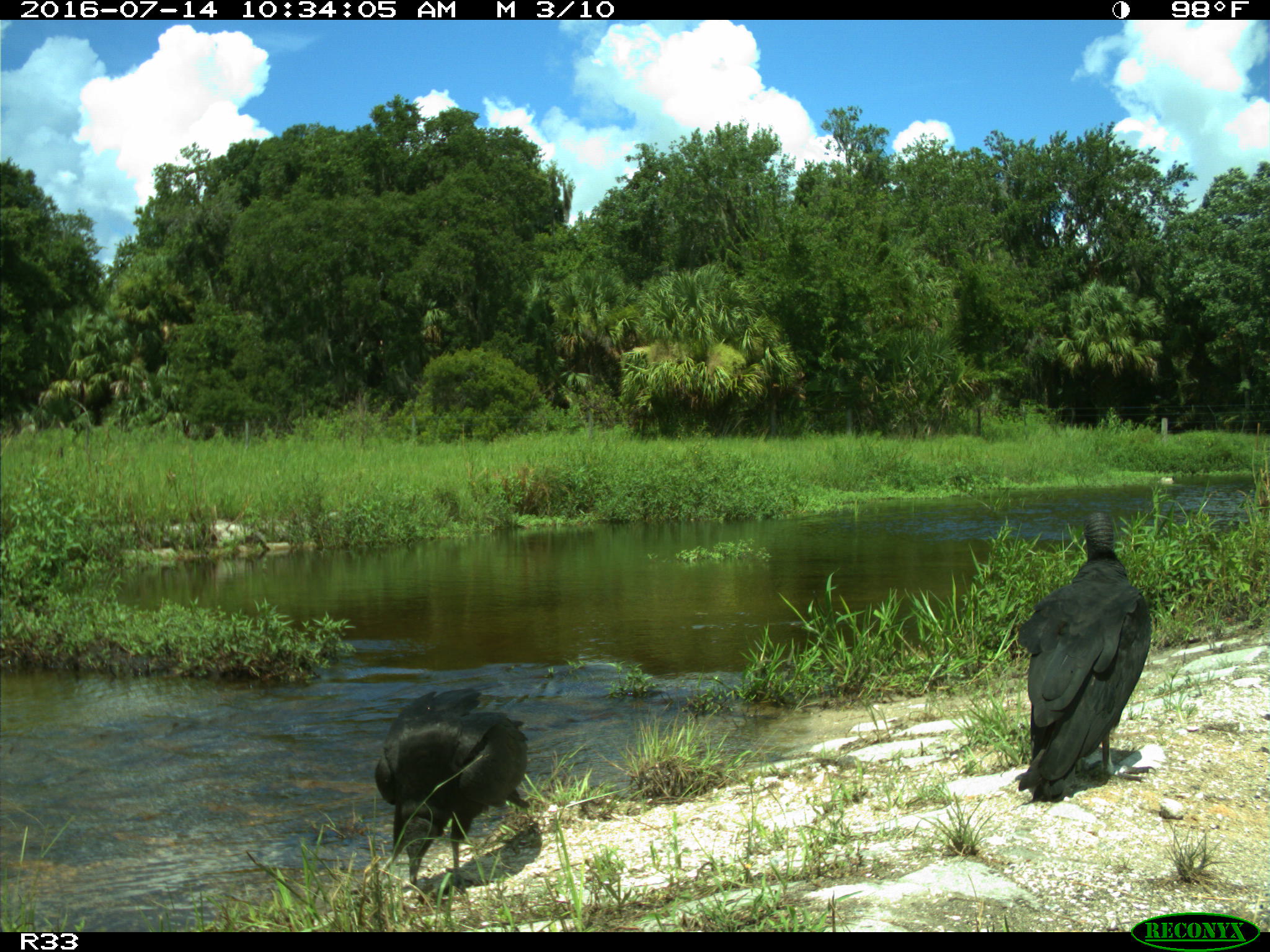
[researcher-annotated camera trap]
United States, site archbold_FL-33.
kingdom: Animalia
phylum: Chordata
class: Aves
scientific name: Aves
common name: birds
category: unidentified bird